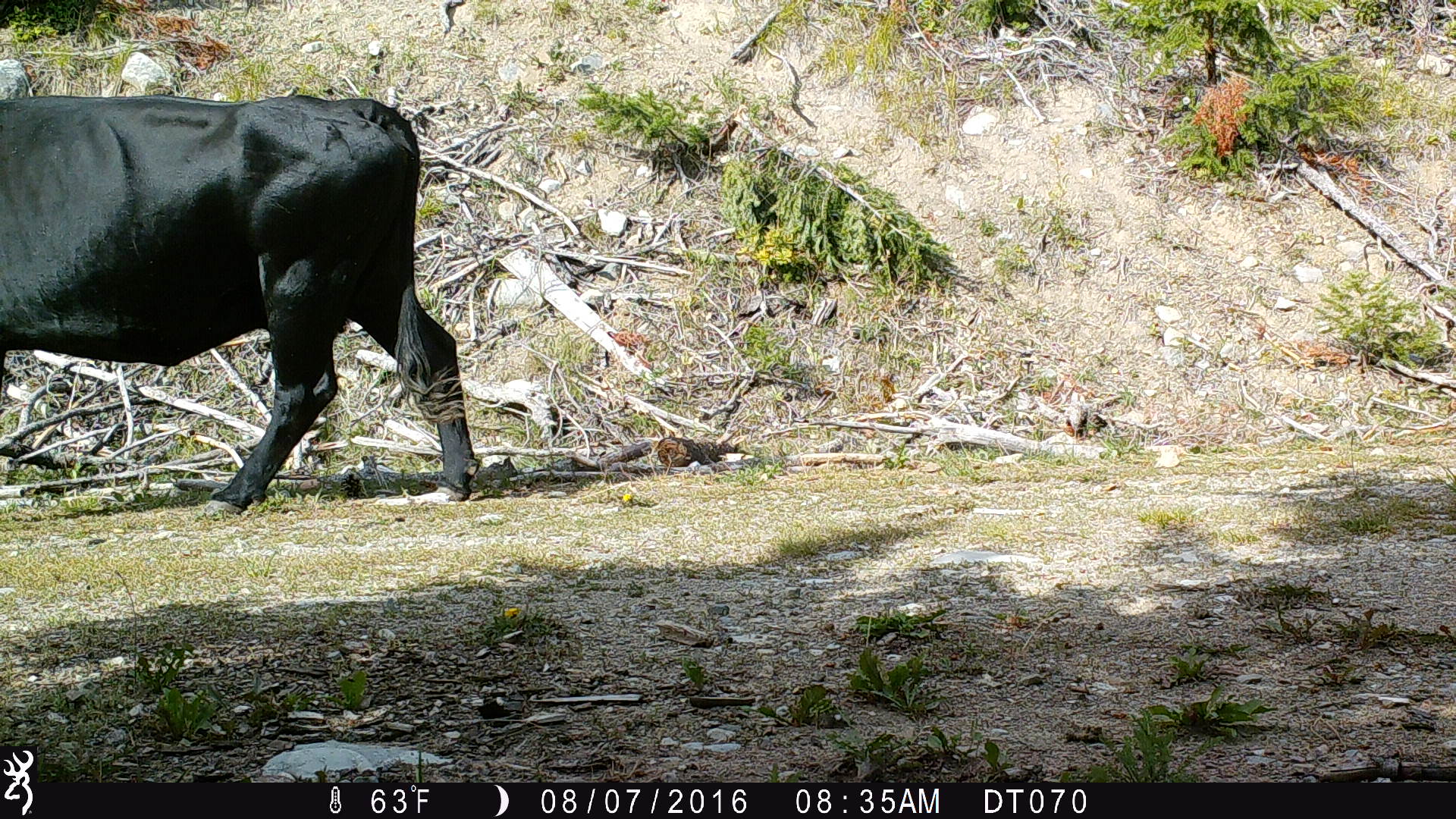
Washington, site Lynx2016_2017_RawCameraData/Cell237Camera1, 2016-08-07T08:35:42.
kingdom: Animalia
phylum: Chordata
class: Mammalia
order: Artiodactyla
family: Bovidae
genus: Bos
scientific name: Bos taurus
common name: domestic cattle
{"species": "domestic cattle (Bos taurus)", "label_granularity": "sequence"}